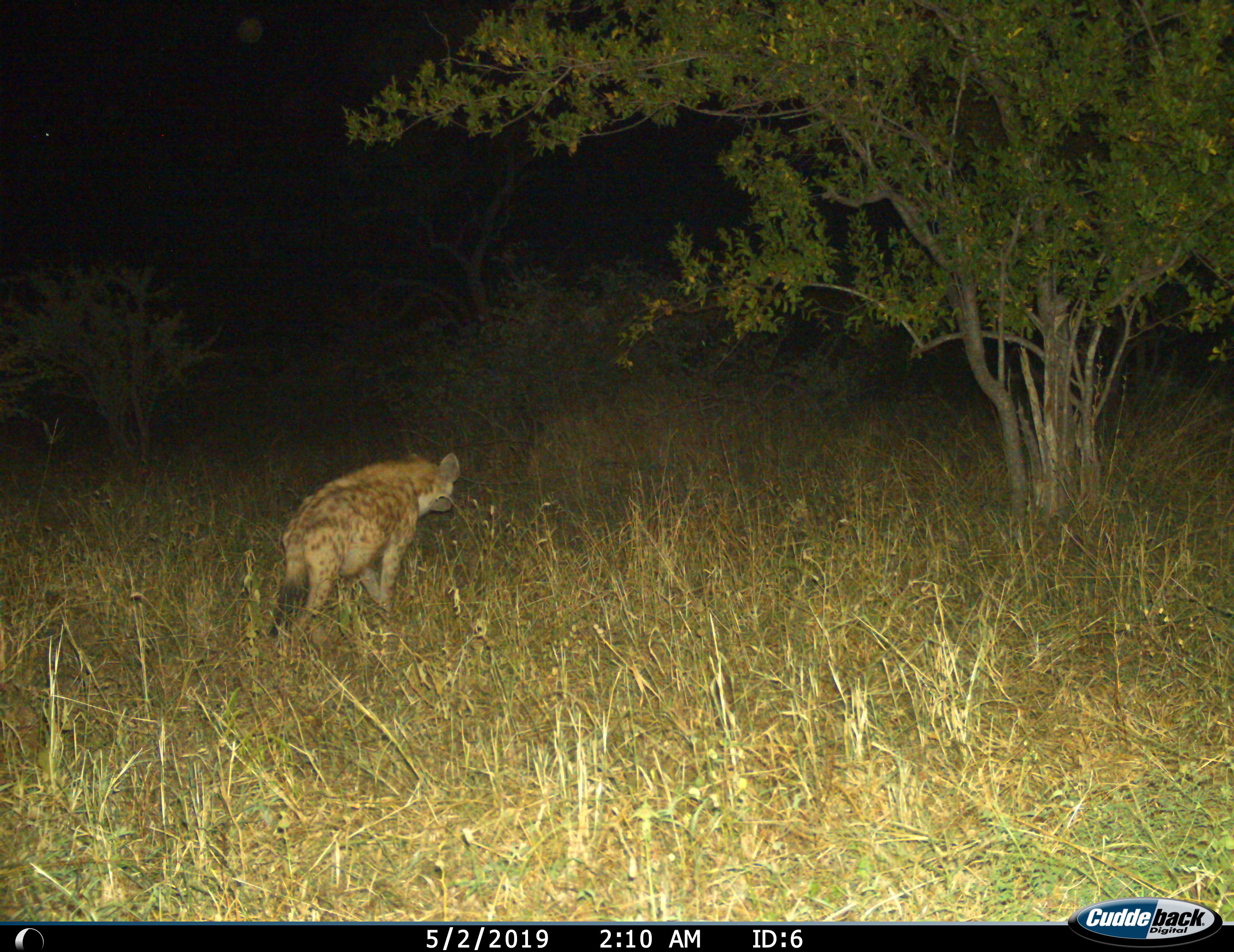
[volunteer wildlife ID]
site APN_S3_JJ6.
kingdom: Animalia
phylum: Chordata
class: Mammalia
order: Carnivora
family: Hyaenidae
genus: Crocuta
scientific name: Crocuta crocuta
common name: spotted hyena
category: hyenaspotted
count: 1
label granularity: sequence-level